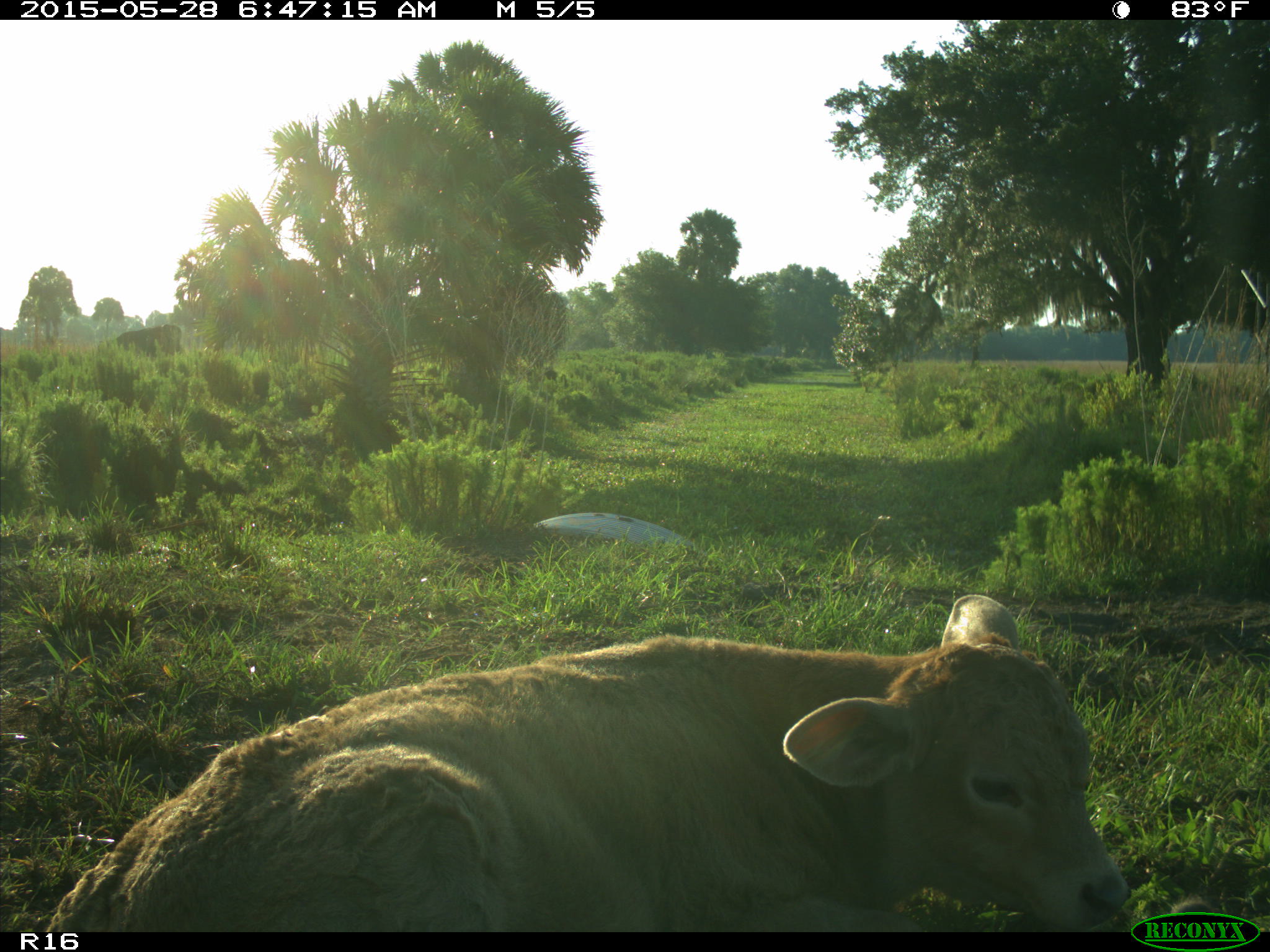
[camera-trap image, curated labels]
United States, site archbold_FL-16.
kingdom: Animalia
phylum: Chordata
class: Mammalia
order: Artiodactyla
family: Bovidae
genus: Bos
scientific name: Bos taurus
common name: domestic cow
Bos taurus (domestic cow).